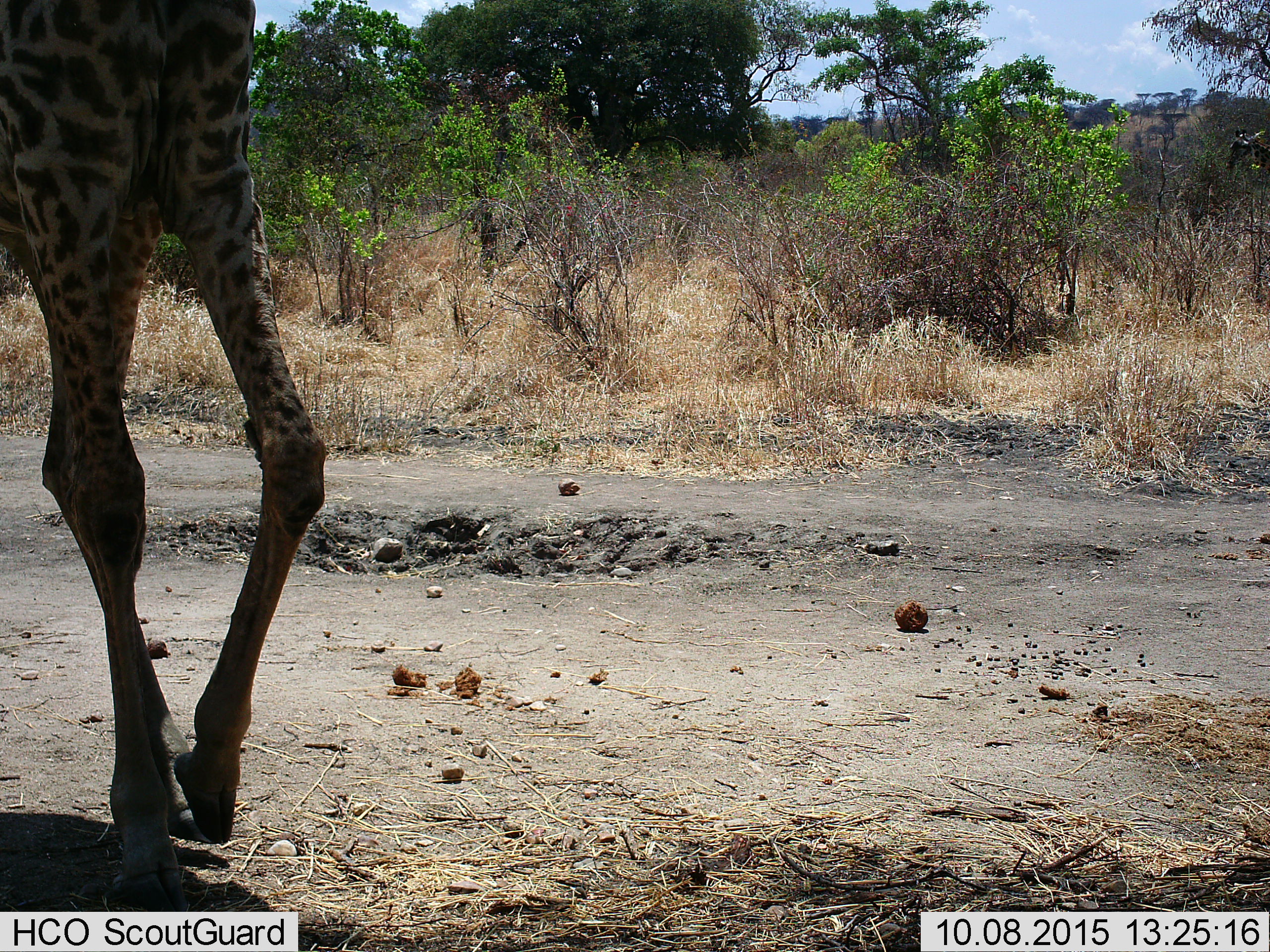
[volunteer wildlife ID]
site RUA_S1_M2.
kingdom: Animalia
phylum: Chordata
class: Mammalia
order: Artiodactyla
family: Giraffidae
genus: Giraffa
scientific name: Giraffa camelopardalis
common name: giraffe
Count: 1.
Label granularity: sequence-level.